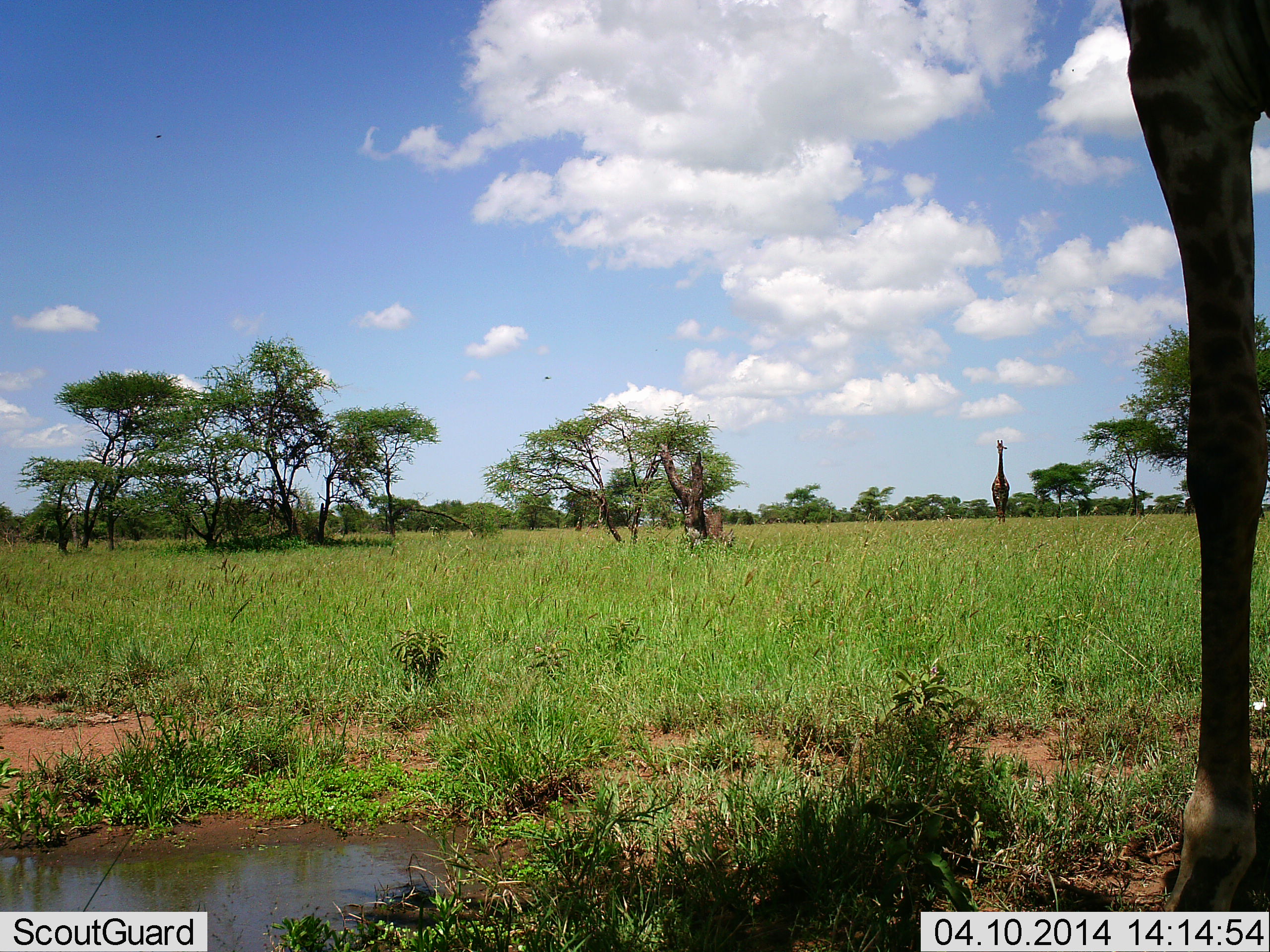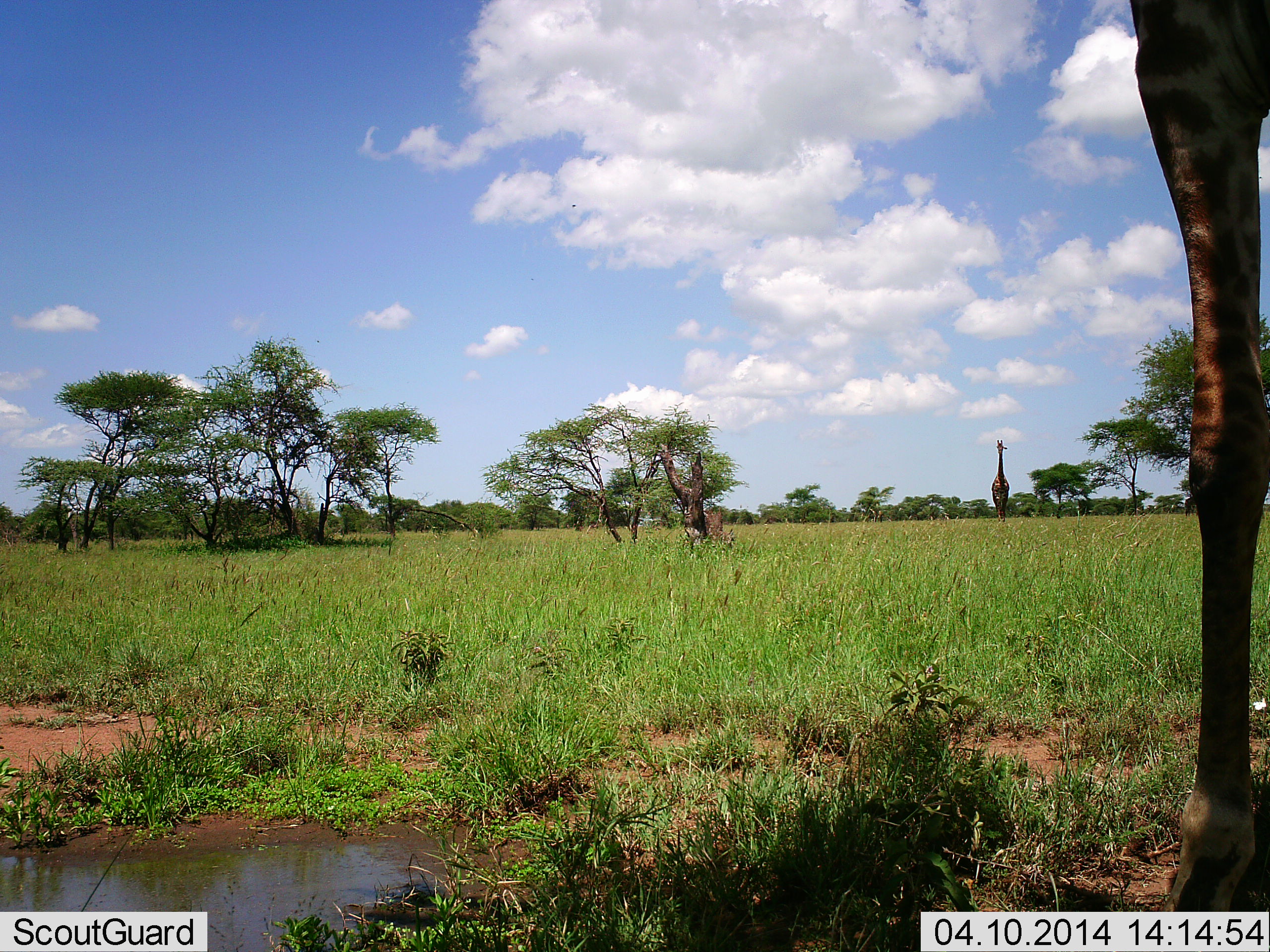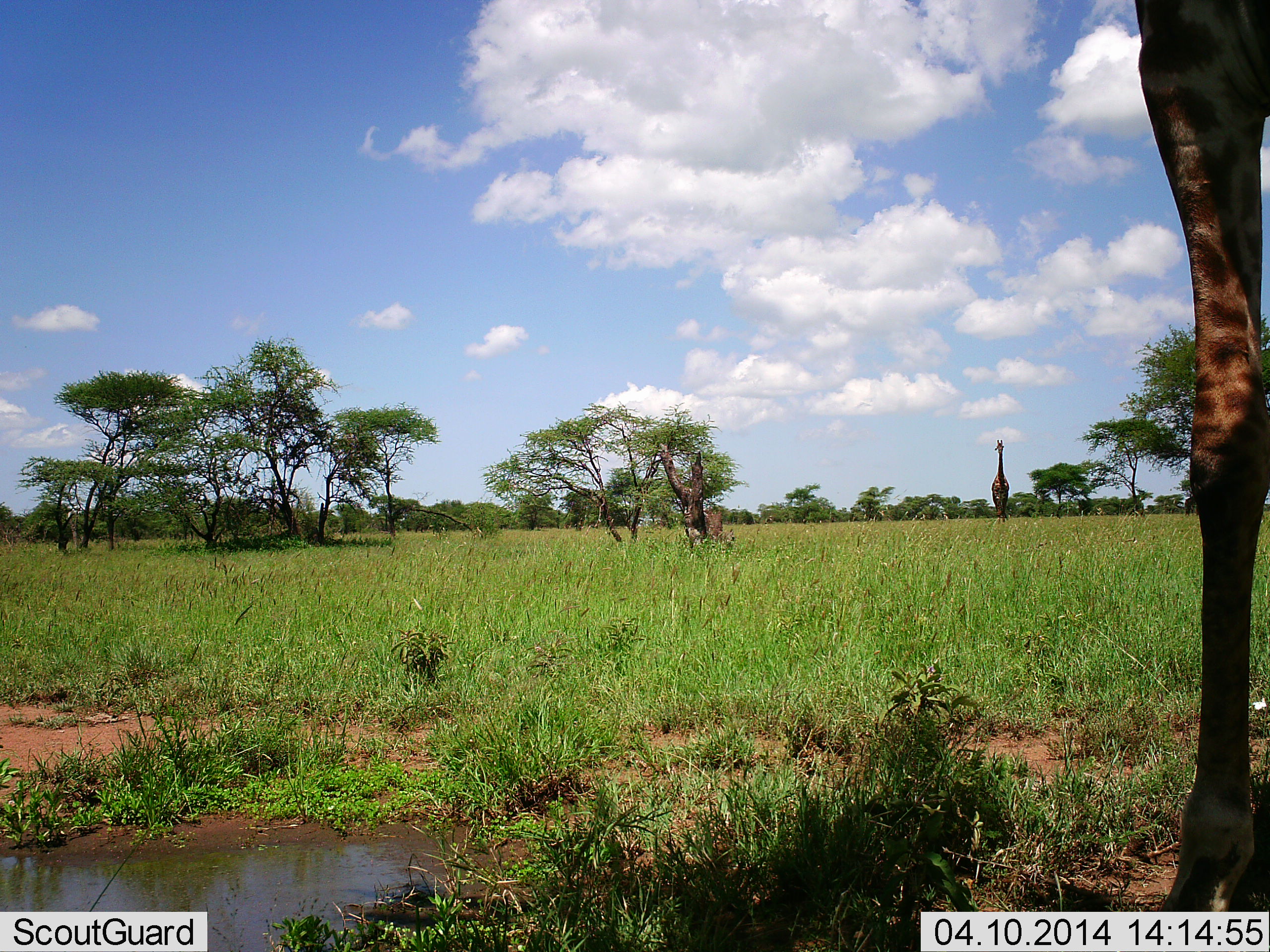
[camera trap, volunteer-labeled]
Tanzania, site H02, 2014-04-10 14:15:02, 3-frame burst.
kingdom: Animalia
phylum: Chordata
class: Mammalia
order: Artiodactyla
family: Giraffidae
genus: Giraffa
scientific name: Giraffa camelopardalis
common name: giraffe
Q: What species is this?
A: Giraffe (Giraffa camelopardalis).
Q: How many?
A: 2.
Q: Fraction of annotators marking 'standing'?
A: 100%.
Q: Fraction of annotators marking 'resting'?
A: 0%.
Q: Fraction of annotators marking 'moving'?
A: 0%.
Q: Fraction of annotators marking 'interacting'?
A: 0%.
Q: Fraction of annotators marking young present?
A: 0%.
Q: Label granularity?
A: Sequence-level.